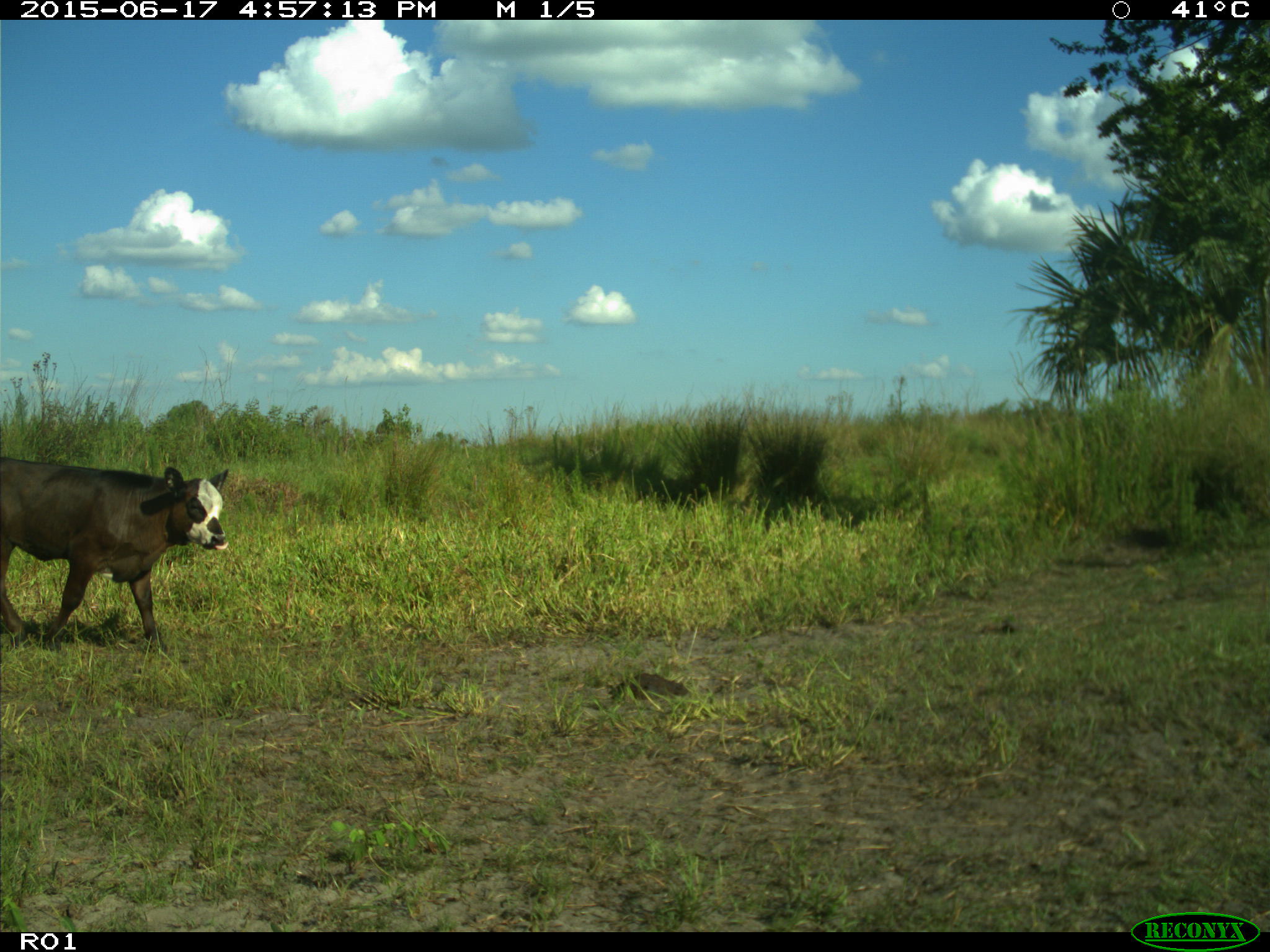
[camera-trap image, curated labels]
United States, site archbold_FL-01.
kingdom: Animalia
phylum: Chordata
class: Mammalia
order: Artiodactyla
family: Bovidae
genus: Bos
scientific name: Bos taurus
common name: domestic cow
Bos taurus (domestic cow).